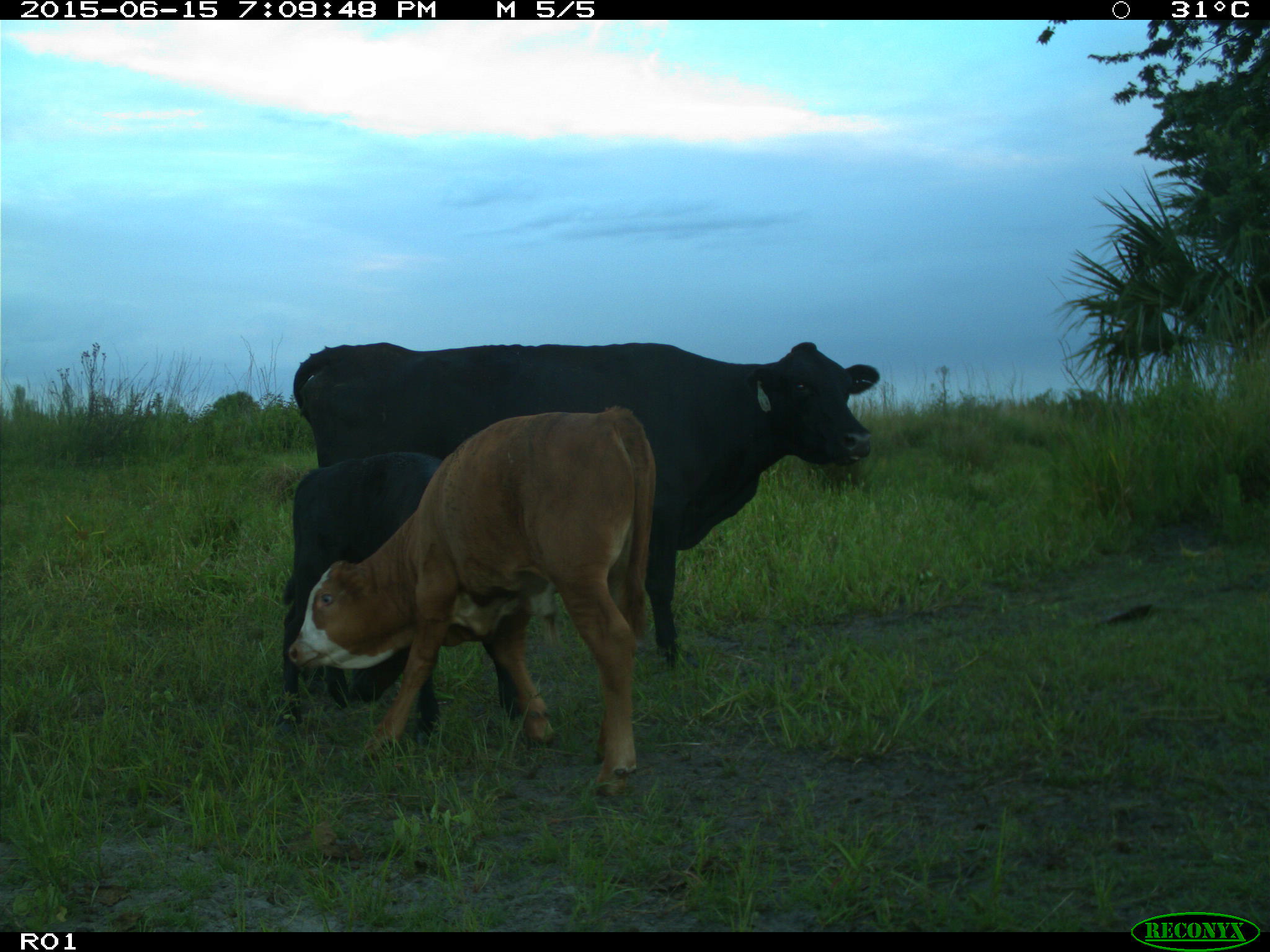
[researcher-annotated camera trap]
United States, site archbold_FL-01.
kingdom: Animalia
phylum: Chordata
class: Mammalia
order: Artiodactyla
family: Bovidae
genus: Bos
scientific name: Bos taurus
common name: domestic cow